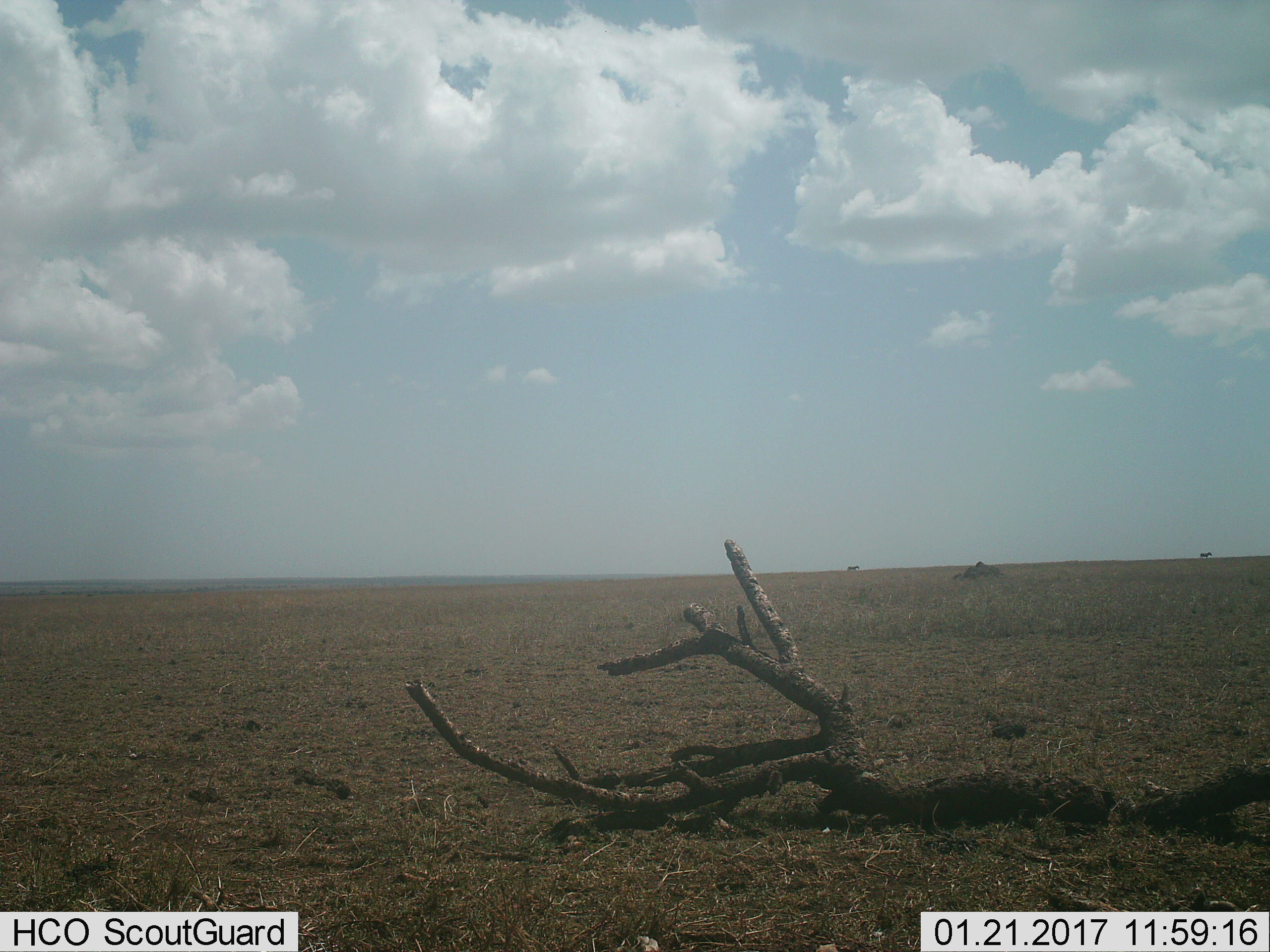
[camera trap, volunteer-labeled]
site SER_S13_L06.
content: unidentified animal